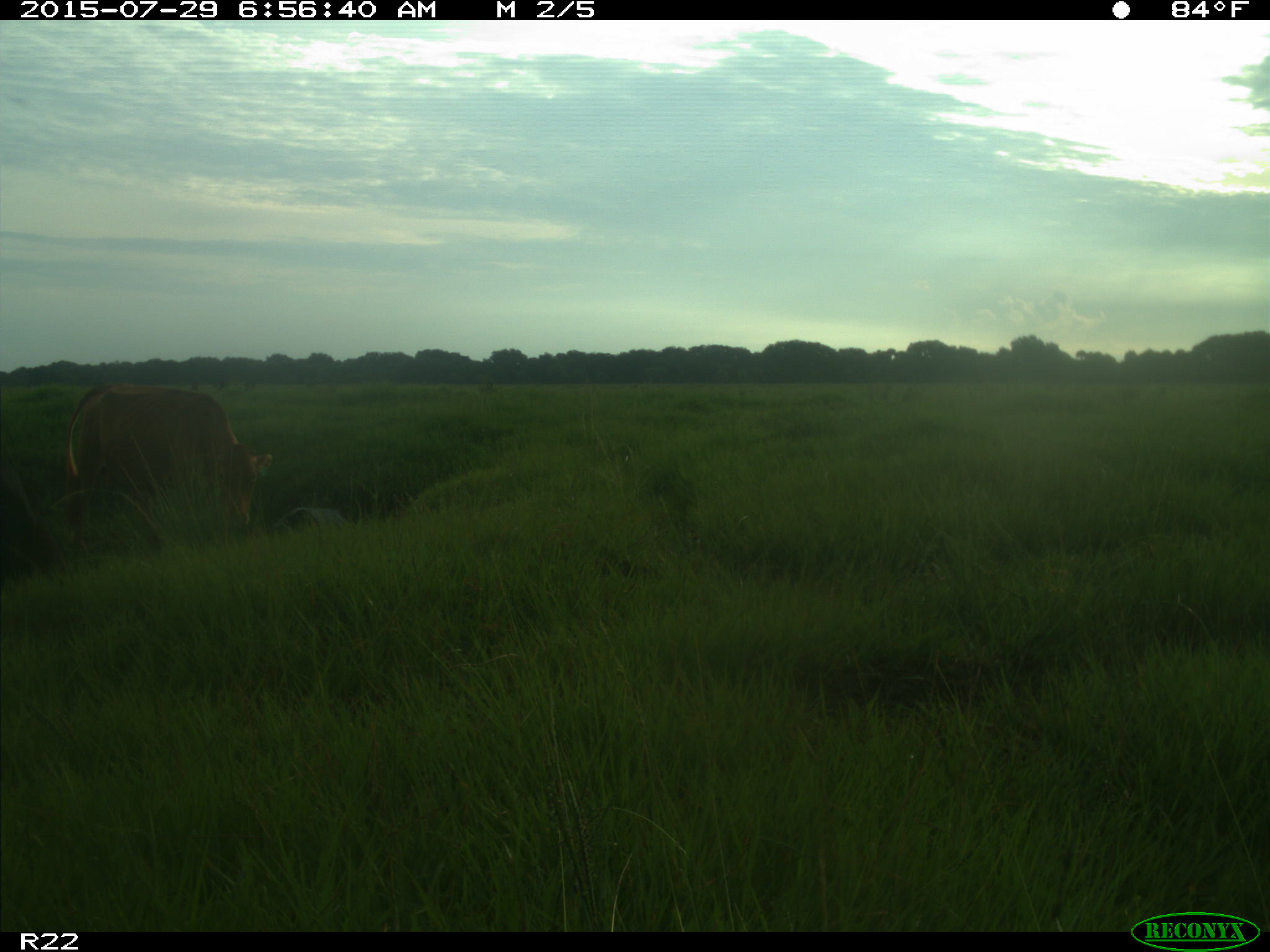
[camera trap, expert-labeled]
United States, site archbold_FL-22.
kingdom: Animalia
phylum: Chordata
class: Mammalia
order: Artiodactyla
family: Bovidae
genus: Bos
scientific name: Bos taurus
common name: domestic cow